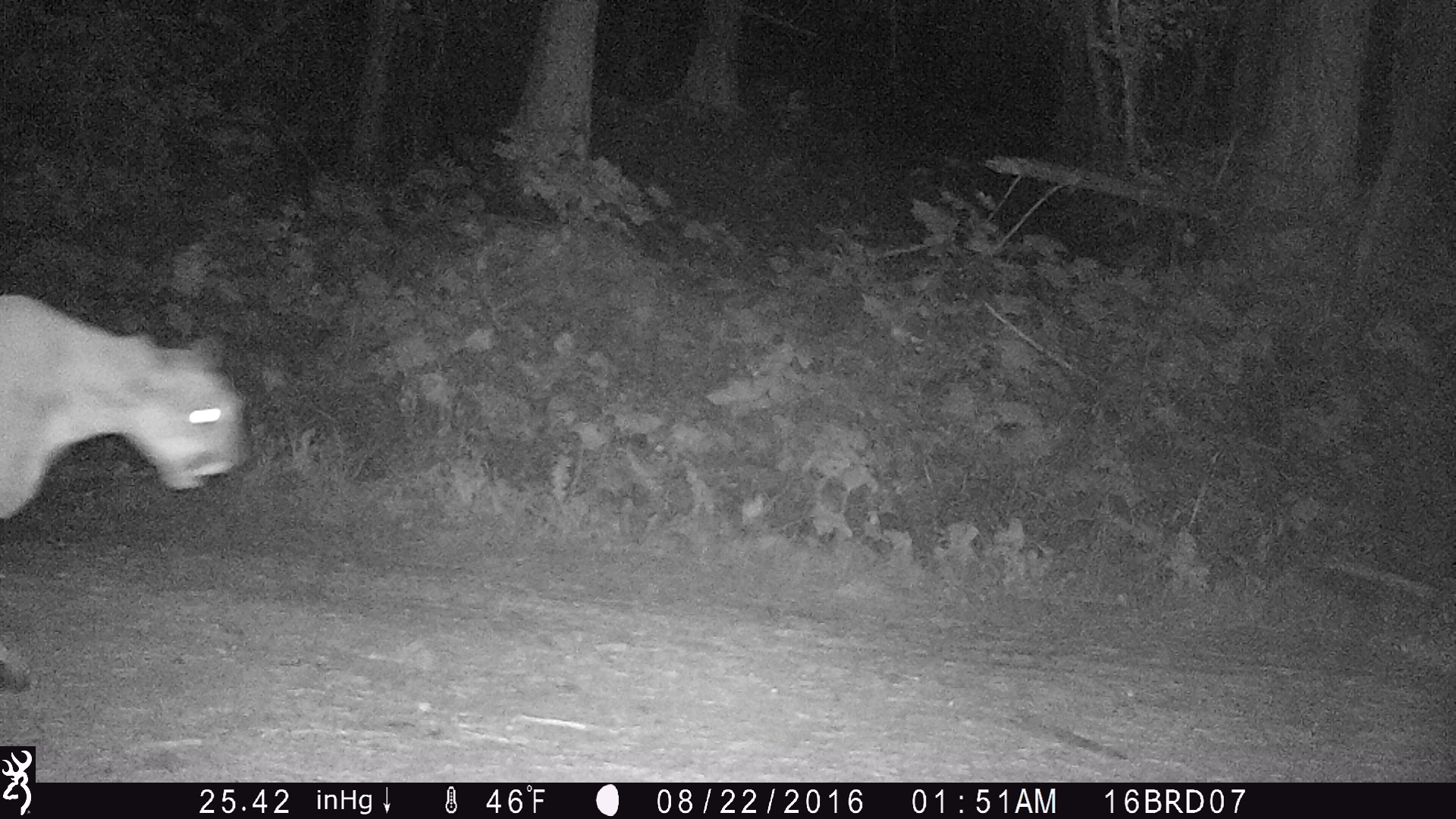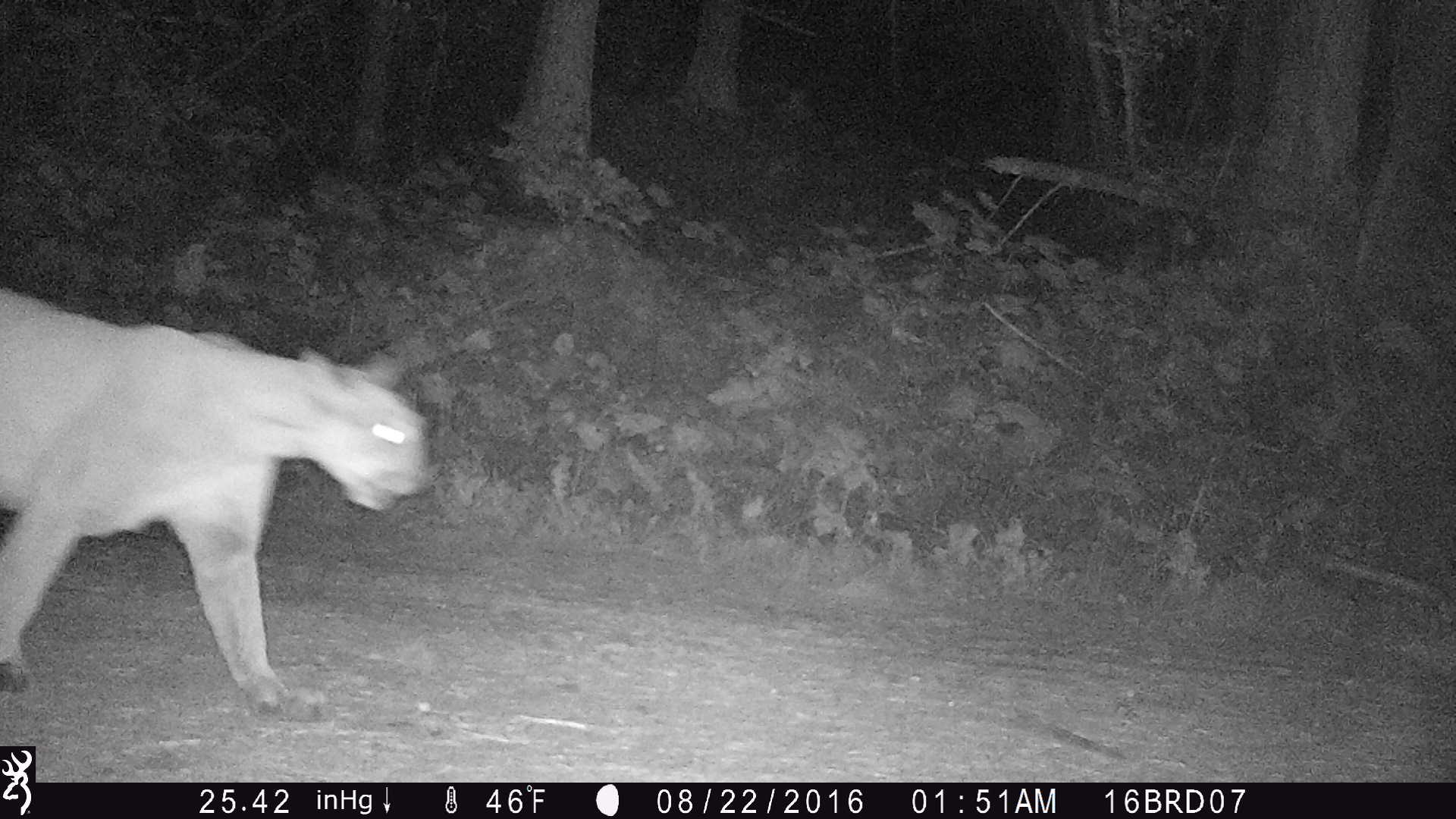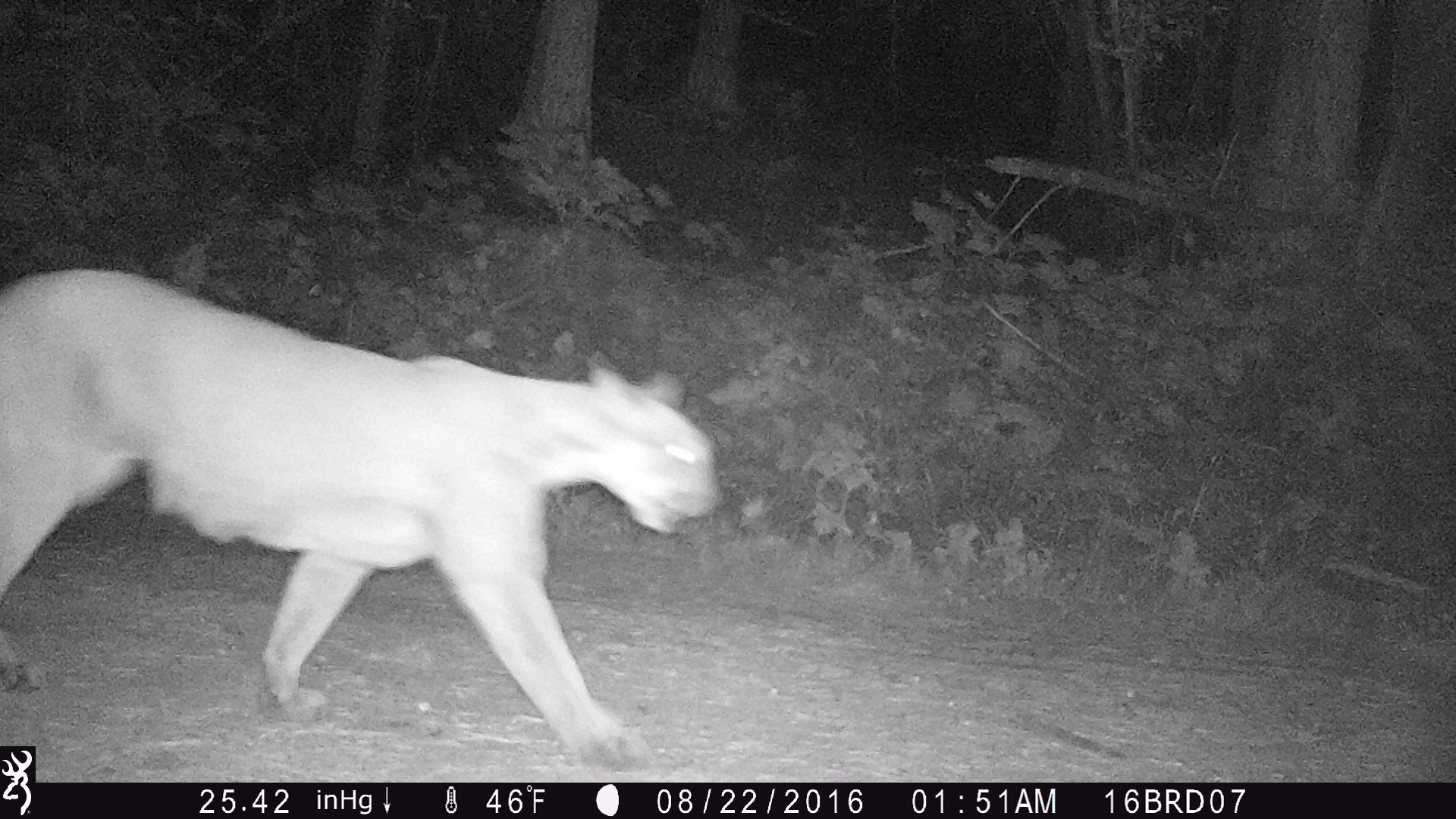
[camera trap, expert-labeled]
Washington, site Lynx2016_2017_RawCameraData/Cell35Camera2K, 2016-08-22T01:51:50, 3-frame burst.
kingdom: Animalia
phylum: Chordata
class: Mammalia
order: Carnivora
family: Felidae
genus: Puma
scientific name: Puma concolor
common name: mountain lion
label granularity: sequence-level